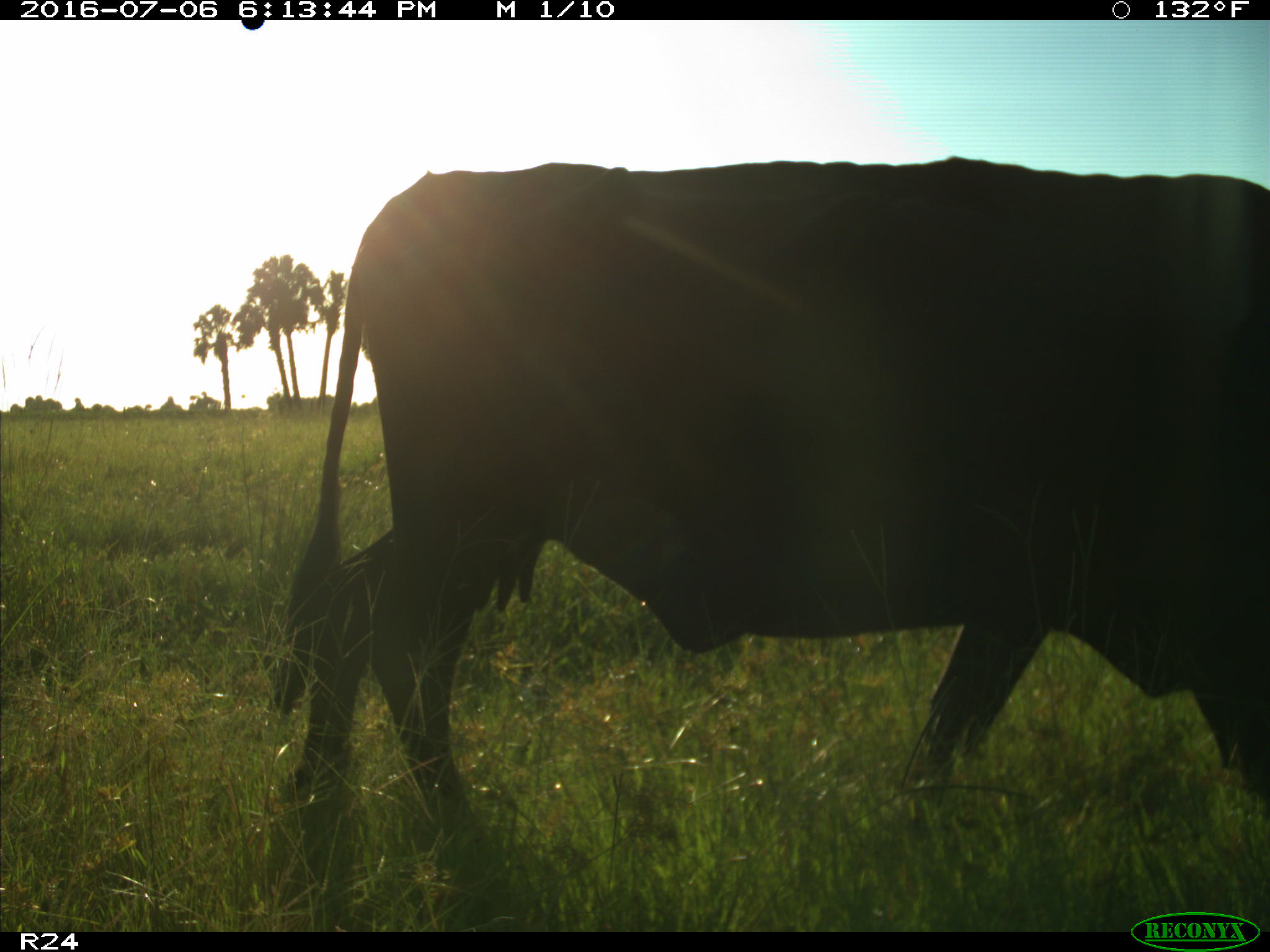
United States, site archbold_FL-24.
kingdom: Animalia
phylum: Chordata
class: Mammalia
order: Artiodactyla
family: Bovidae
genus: Bos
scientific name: Bos taurus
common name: domestic cow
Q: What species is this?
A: Bos taurus (domestic cow).